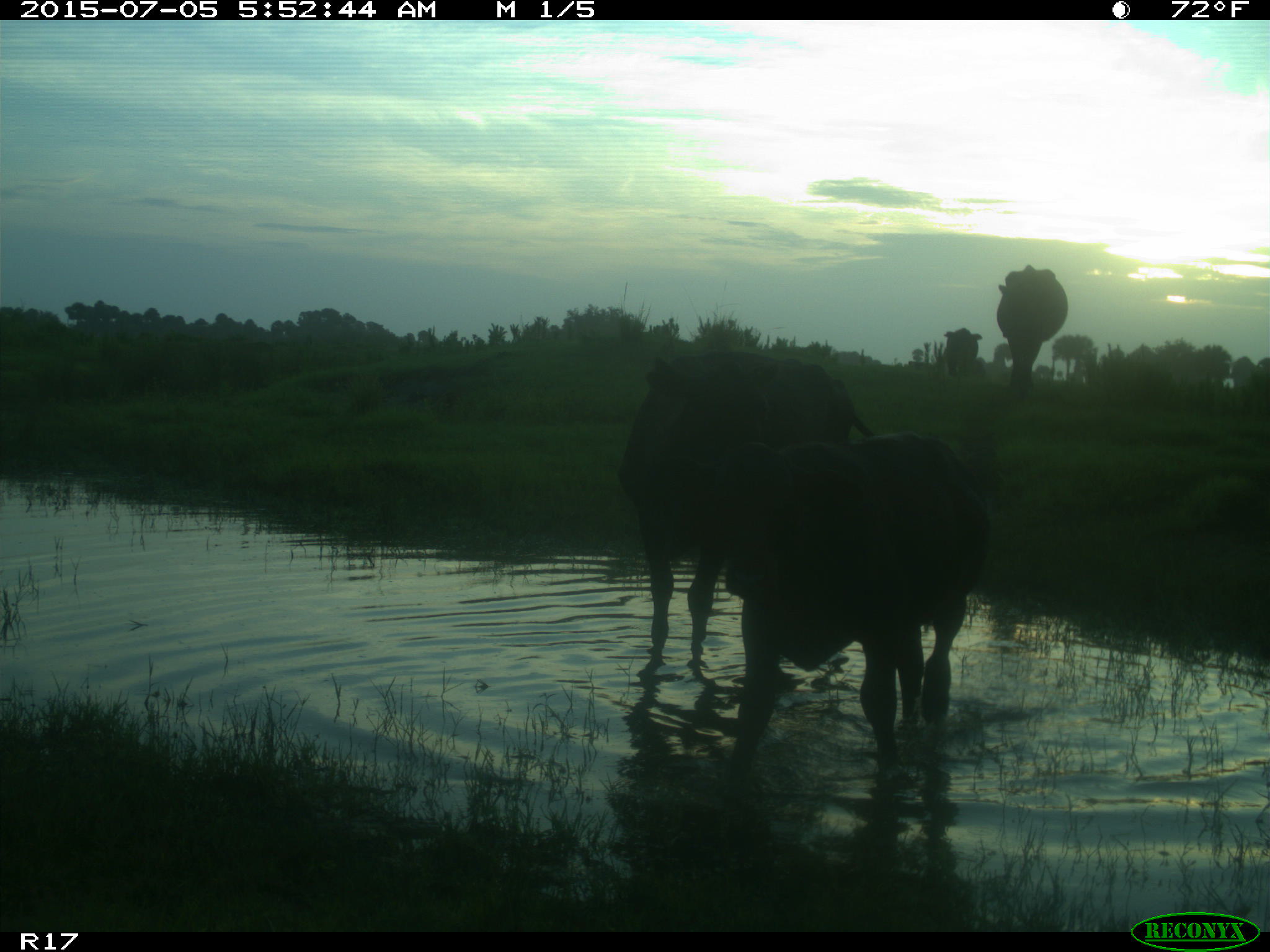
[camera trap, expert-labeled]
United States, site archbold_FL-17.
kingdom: Animalia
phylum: Chordata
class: Mammalia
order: Artiodactyla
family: Bovidae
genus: Bos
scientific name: Bos taurus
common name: domestic cow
Bos taurus (domestic cow).